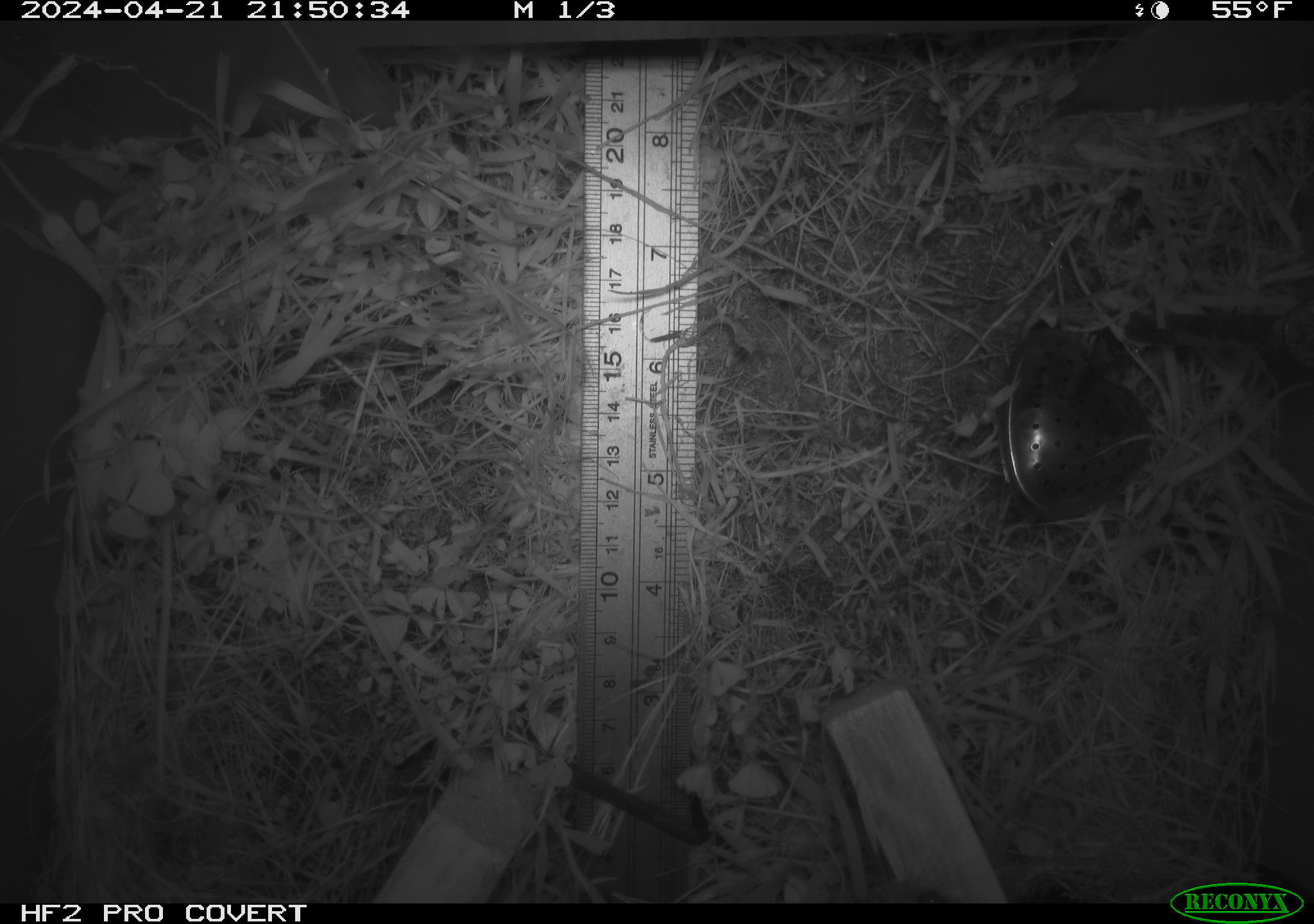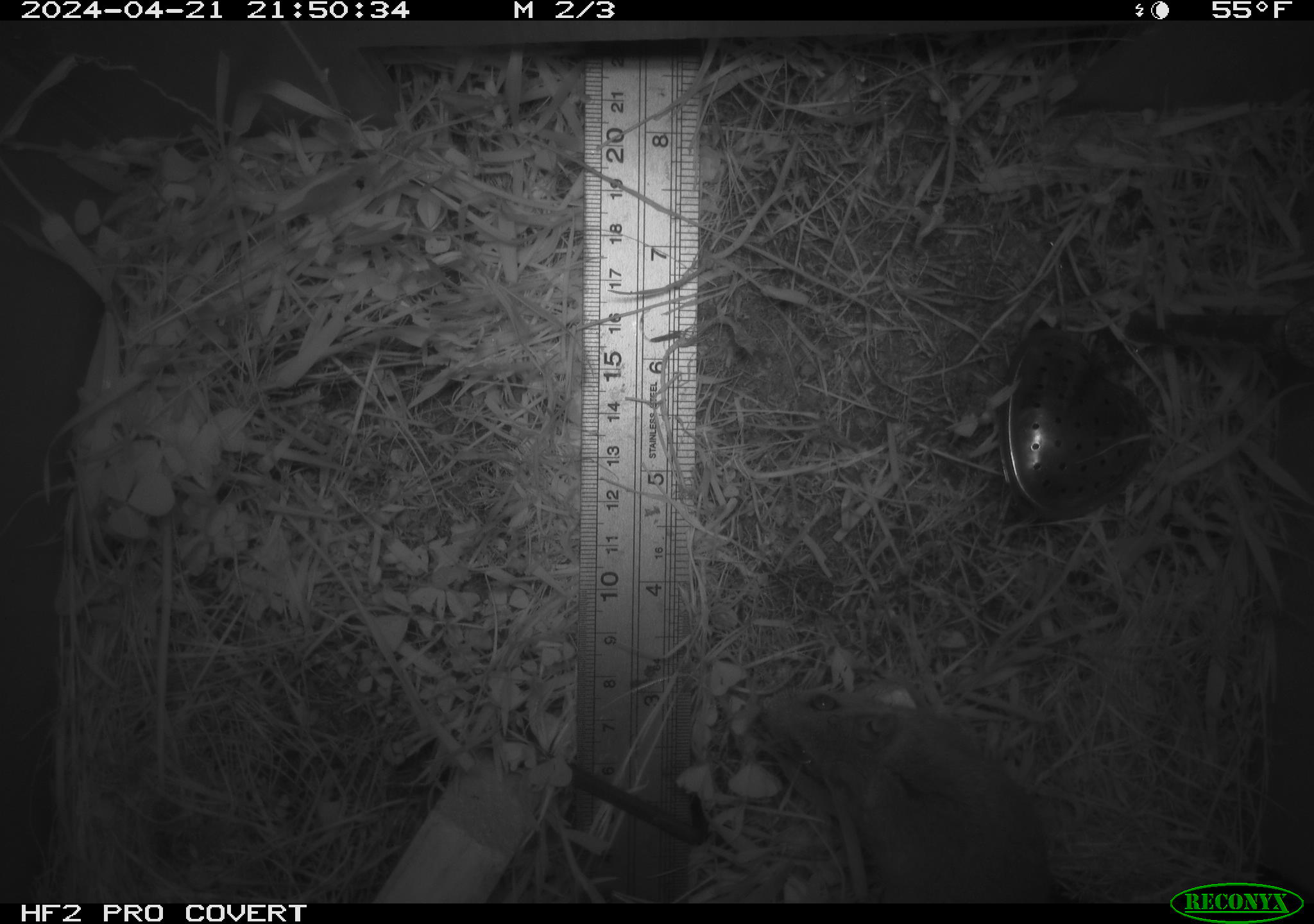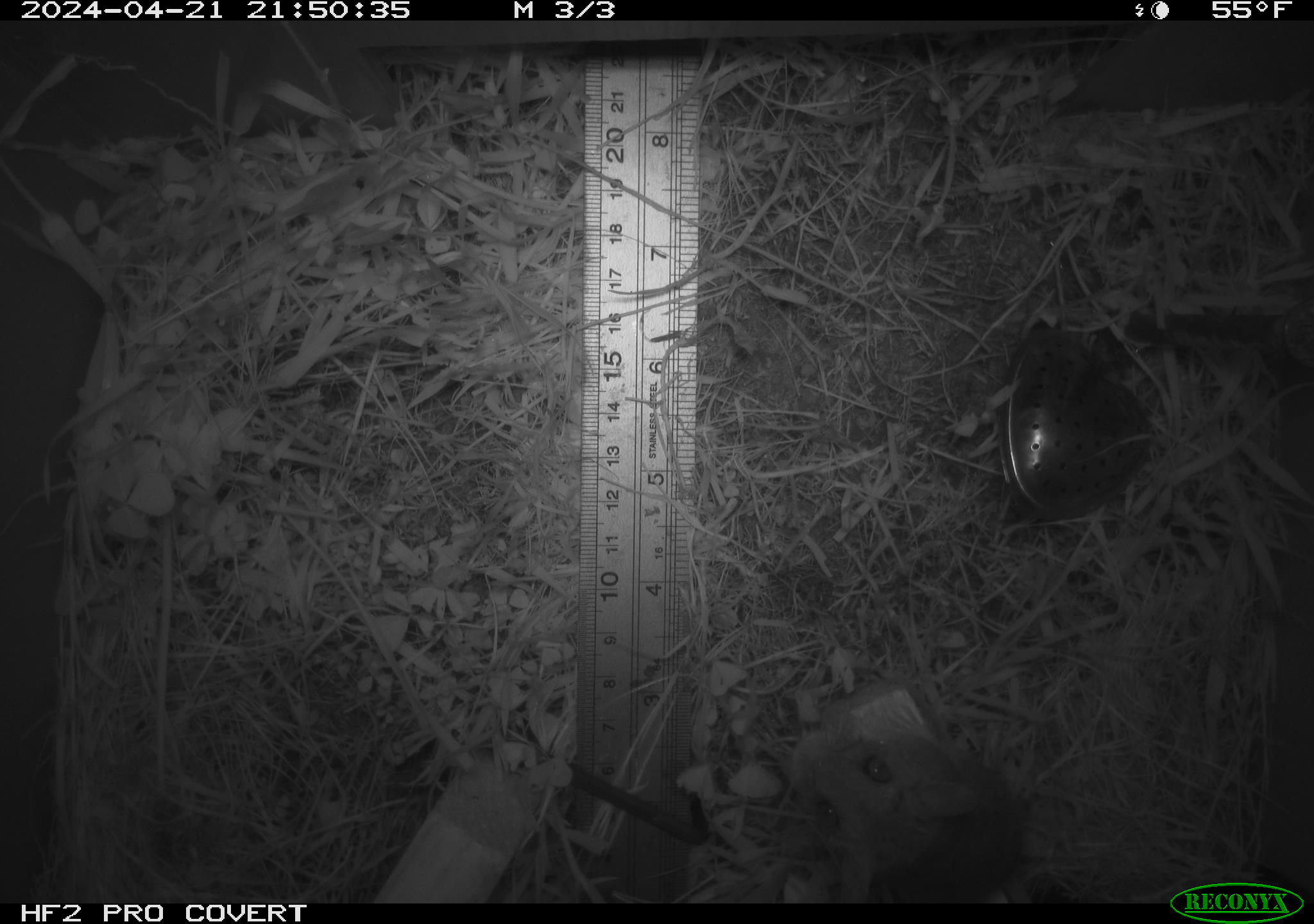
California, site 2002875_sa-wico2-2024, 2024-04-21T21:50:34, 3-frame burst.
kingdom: Animalia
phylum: Chordata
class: Mammalia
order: Rodentia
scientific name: Rodentia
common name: mouse species